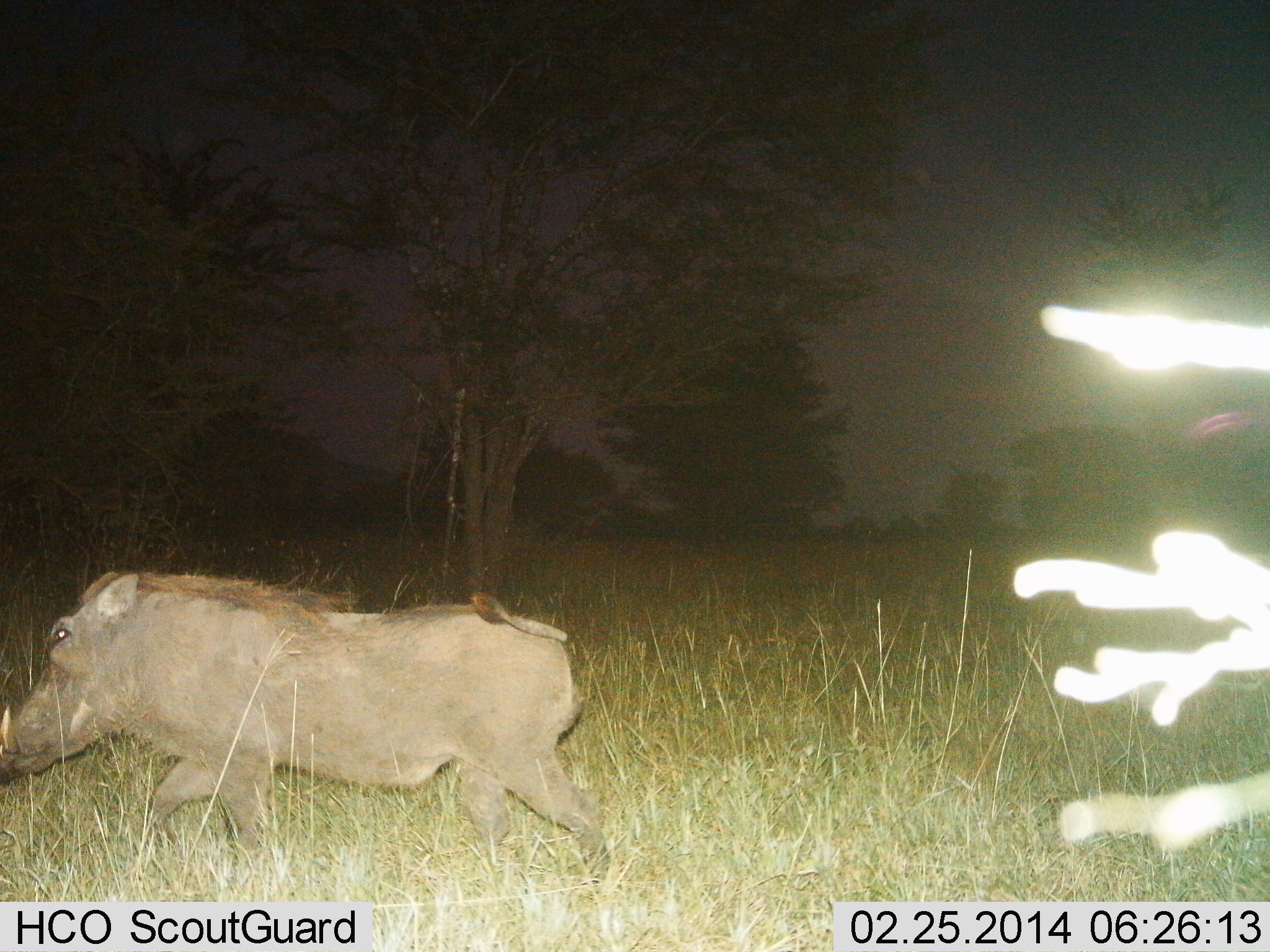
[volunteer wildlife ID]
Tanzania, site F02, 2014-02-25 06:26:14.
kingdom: Animalia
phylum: Chordata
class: Mammalia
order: Artiodactyla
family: Suidae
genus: Phacochoerus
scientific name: Phacochoerus africanus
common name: warthog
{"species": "warthog (Phacochoerus africanus)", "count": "1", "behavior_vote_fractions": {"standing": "0%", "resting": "0%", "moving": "100%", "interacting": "0%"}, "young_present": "0%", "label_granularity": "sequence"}